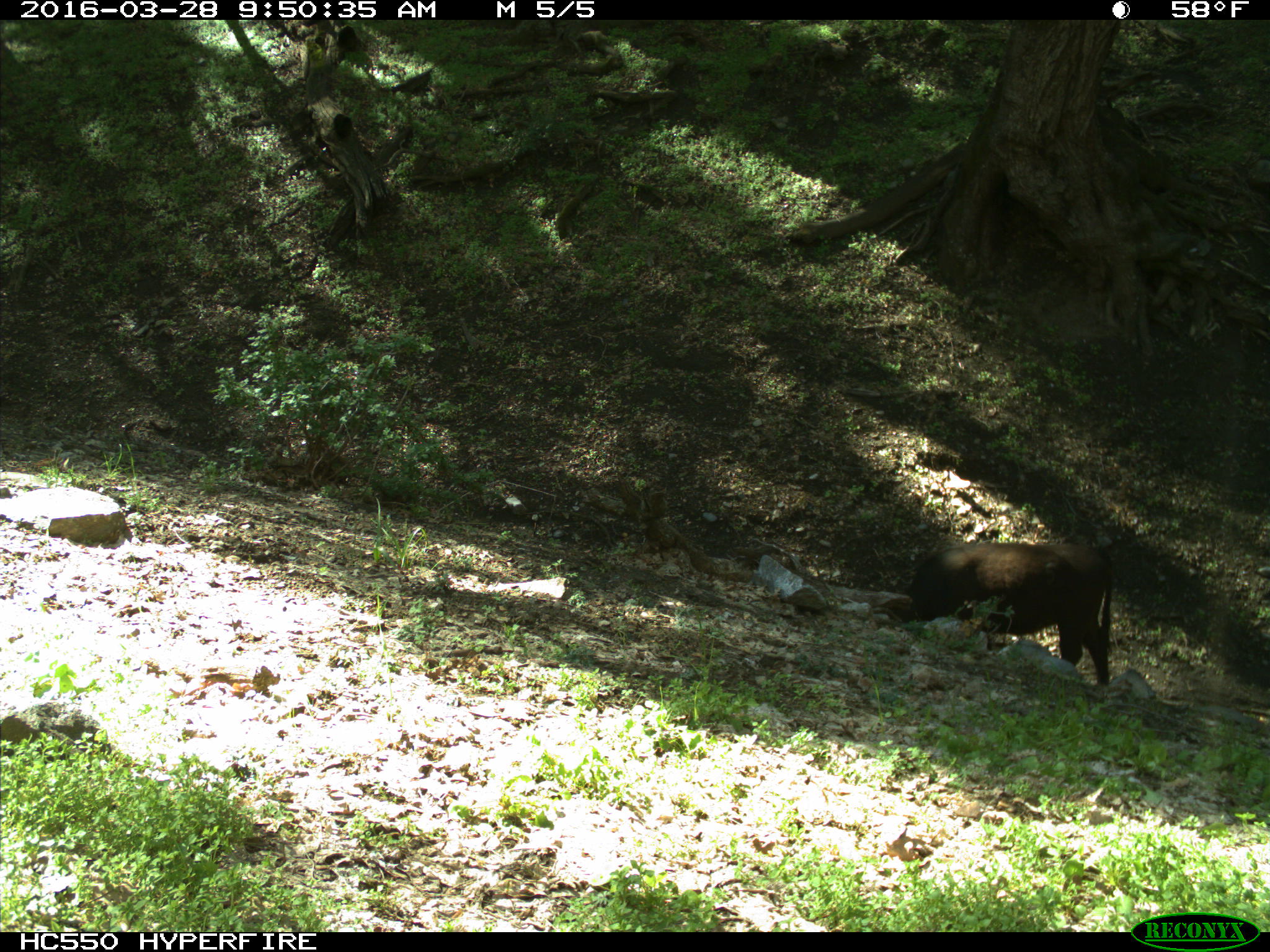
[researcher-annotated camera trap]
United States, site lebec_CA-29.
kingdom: Animalia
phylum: Chordata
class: Mammalia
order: Artiodactyla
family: Bovidae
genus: Bos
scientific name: Bos taurus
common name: domestic cow